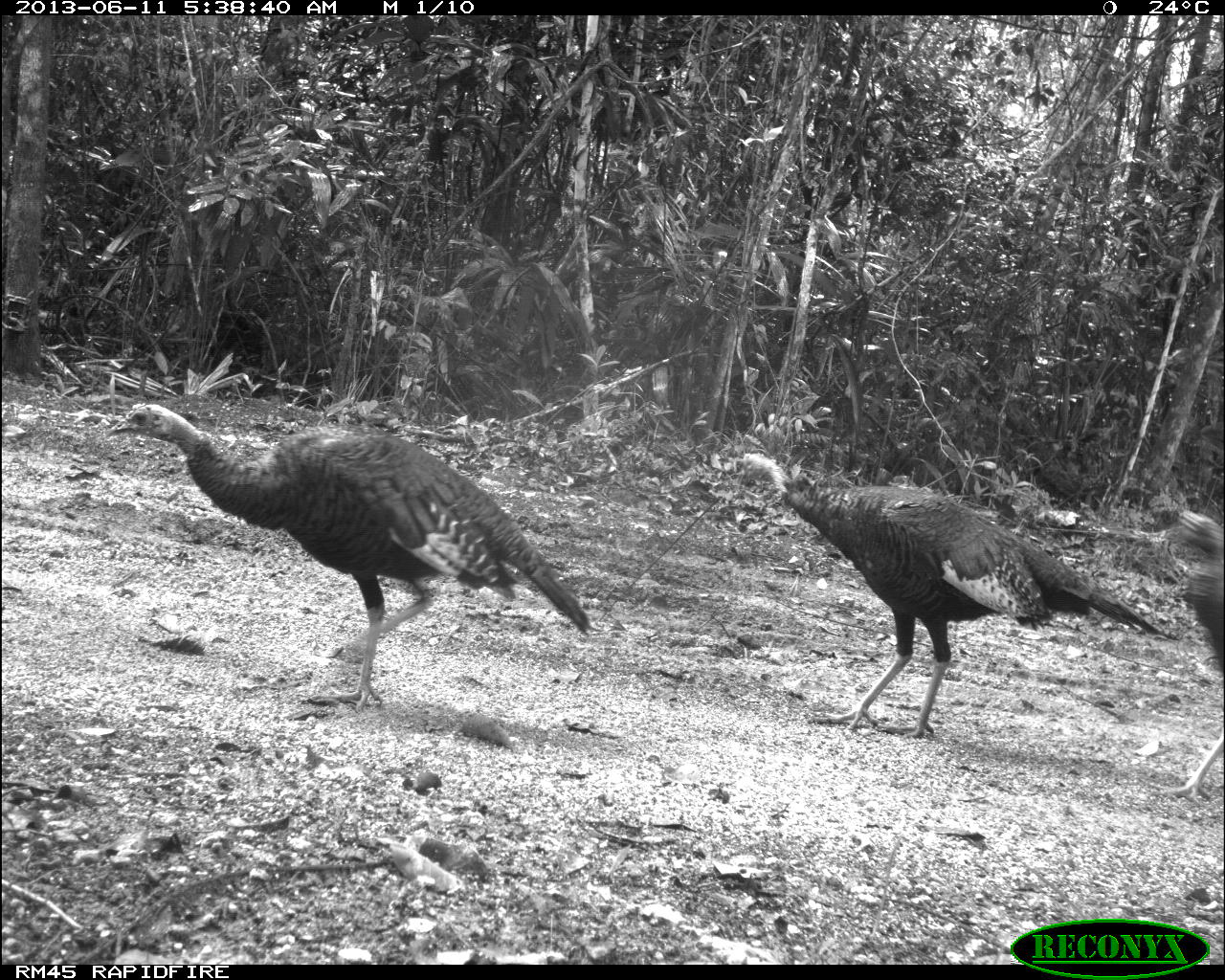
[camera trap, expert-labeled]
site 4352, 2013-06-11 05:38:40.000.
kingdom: Animalia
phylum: Chordata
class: Aves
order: Galliformes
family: Phasianidae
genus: Meleagris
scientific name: Meleagris ocellata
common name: ocellated turkey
Meleagris ocellata (ocellated turkey), count 3.